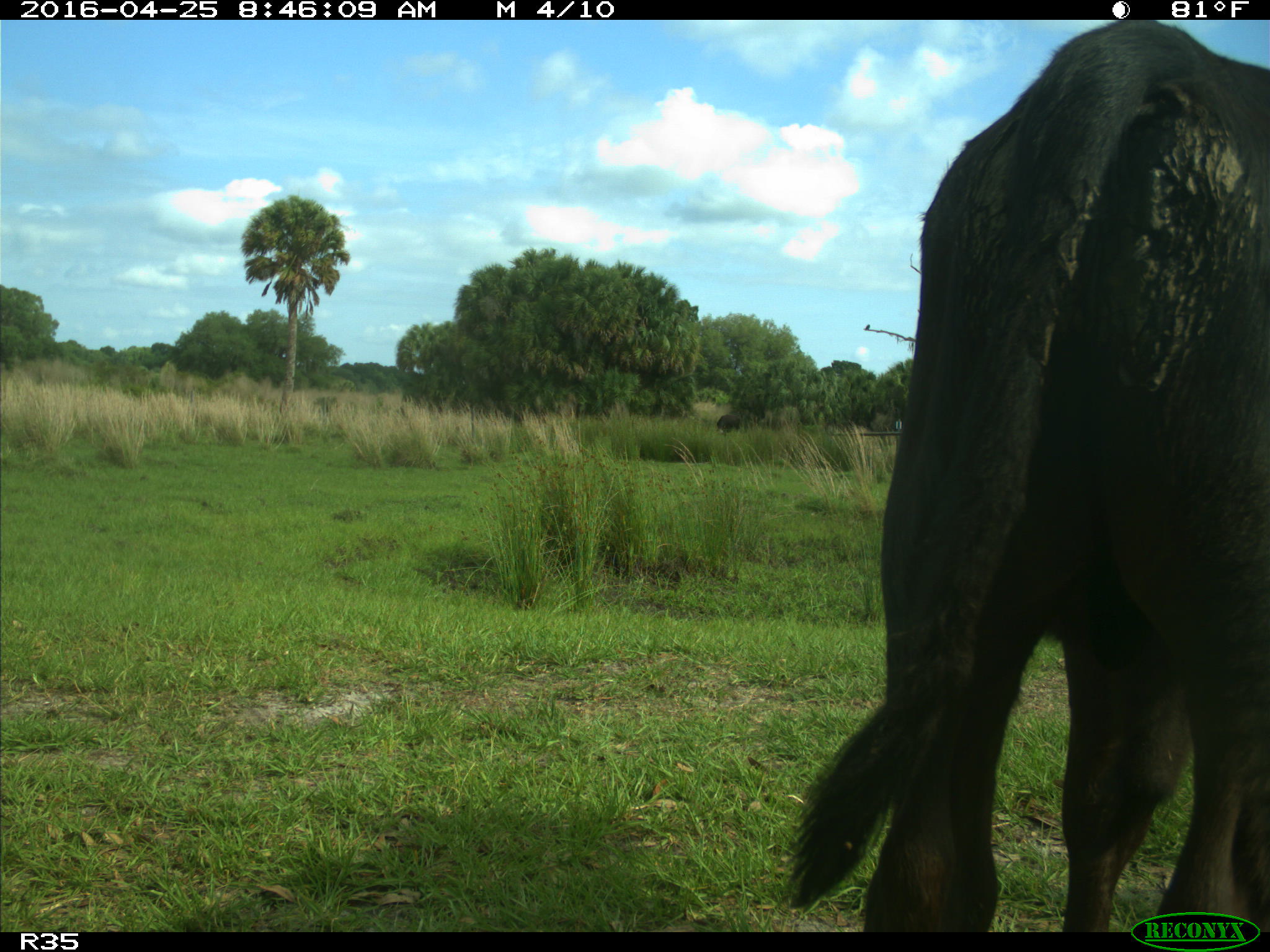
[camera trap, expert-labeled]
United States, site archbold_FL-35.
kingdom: Animalia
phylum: Chordata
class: Mammalia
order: Artiodactyla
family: Bovidae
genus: Bos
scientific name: Bos taurus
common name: domestic cow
Bos taurus (domestic cow).